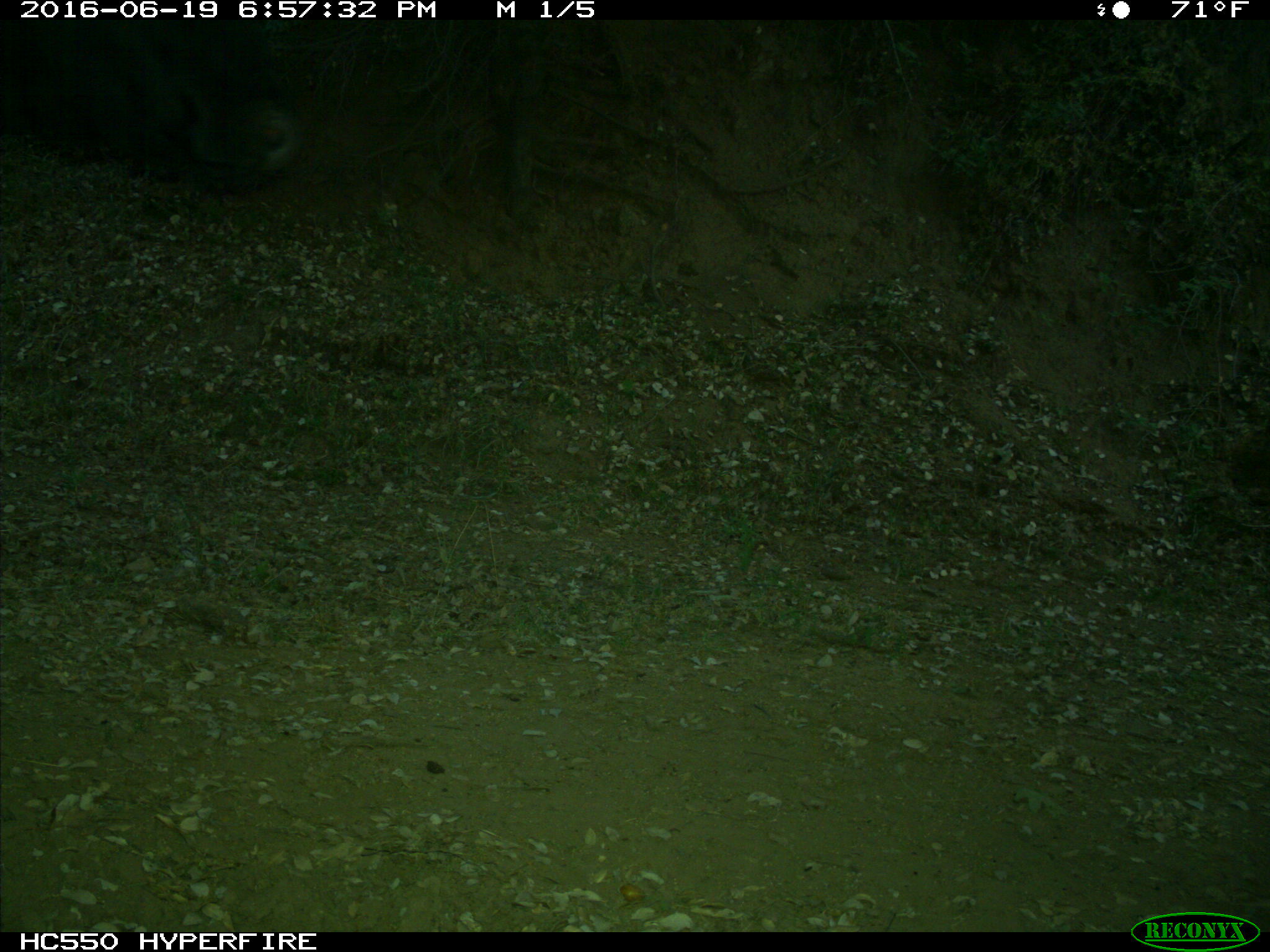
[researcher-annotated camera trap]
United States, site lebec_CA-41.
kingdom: Animalia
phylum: Chordata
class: Mammalia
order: Artiodactyla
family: Bovidae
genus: Bos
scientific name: Bos taurus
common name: domestic cow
Bos taurus (domestic cow).